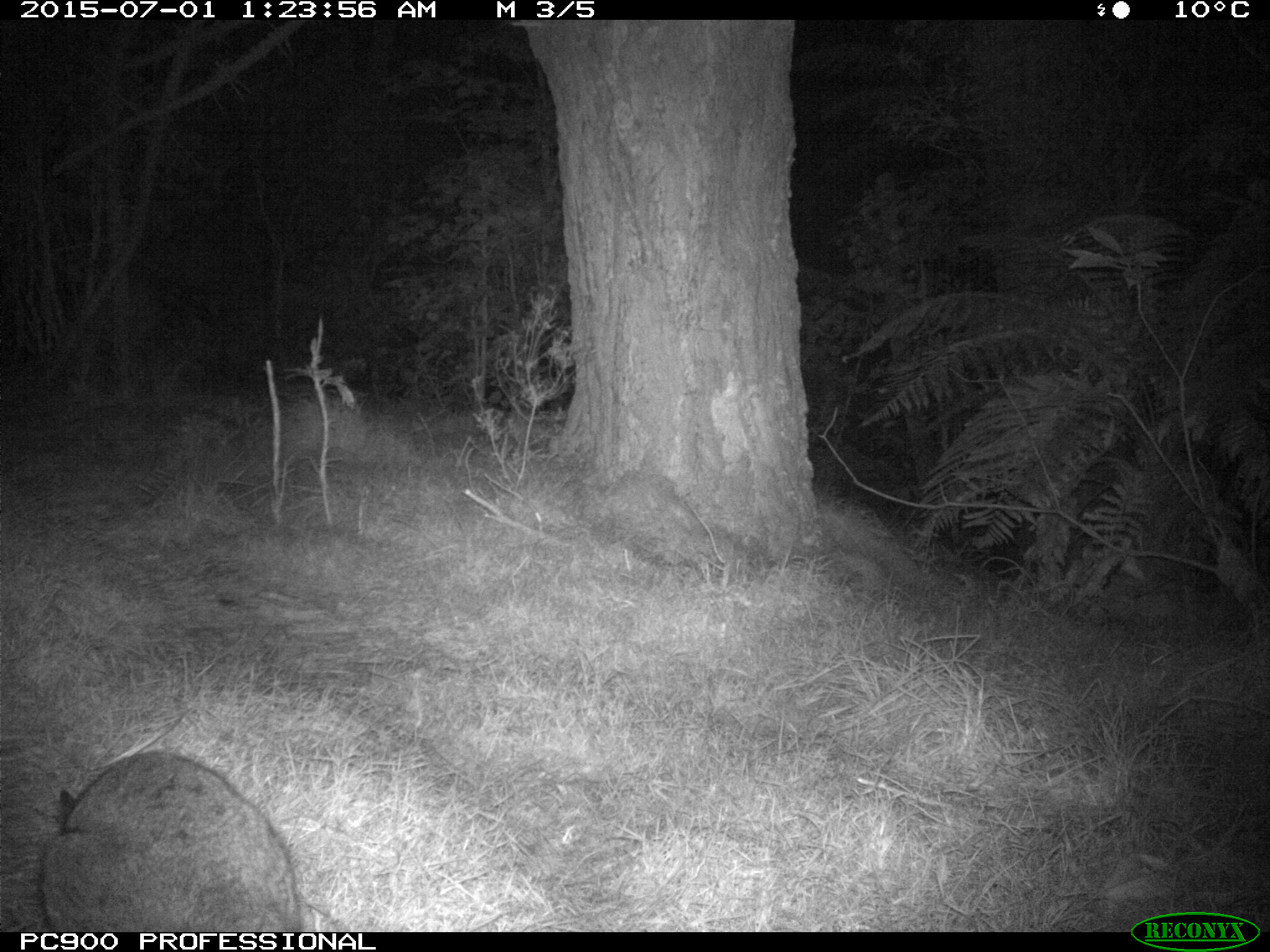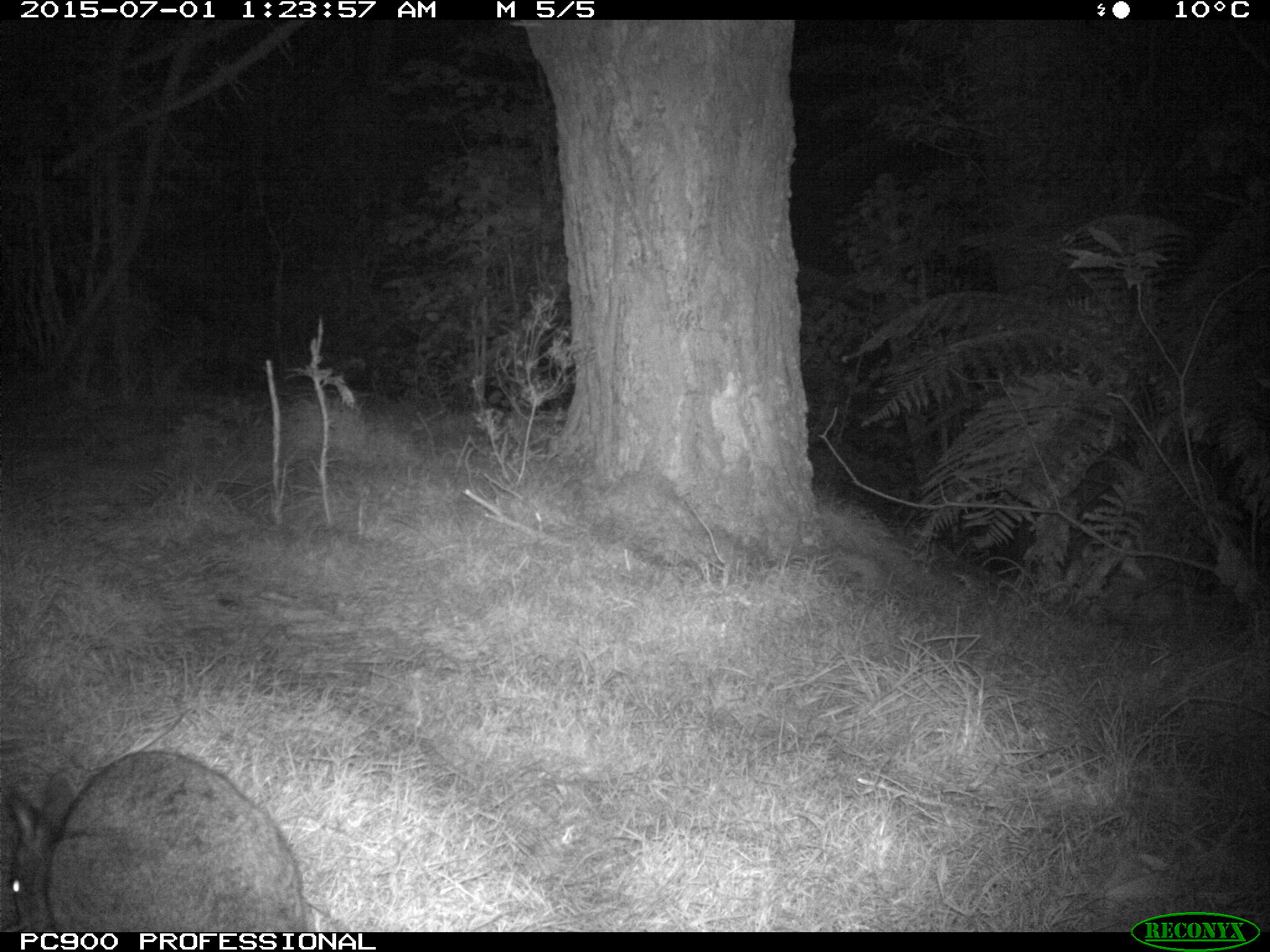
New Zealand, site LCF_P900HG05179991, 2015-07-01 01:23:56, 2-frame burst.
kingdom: Animalia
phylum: Chordata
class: Mammalia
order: Diprotodontia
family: Macropodidae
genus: Notamacropus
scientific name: Notamacropus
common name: wallaby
Wallaby (Notamacropus).